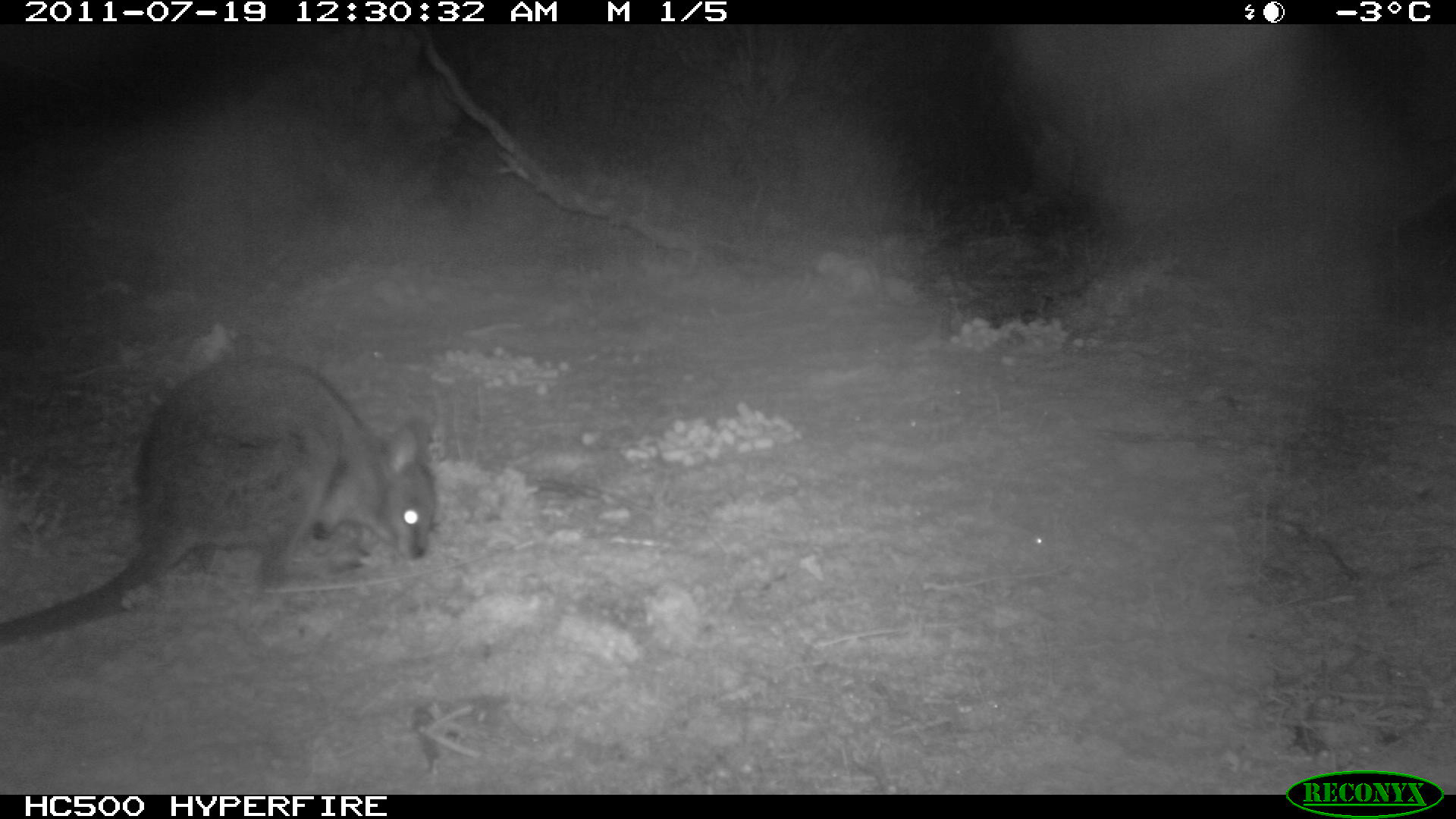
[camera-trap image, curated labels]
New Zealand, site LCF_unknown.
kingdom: Animalia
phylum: Chordata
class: Mammalia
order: Diprotodontia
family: Macropodidae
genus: Notamacropus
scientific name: Notamacropus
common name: wallaby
Wallaby (Notamacropus).